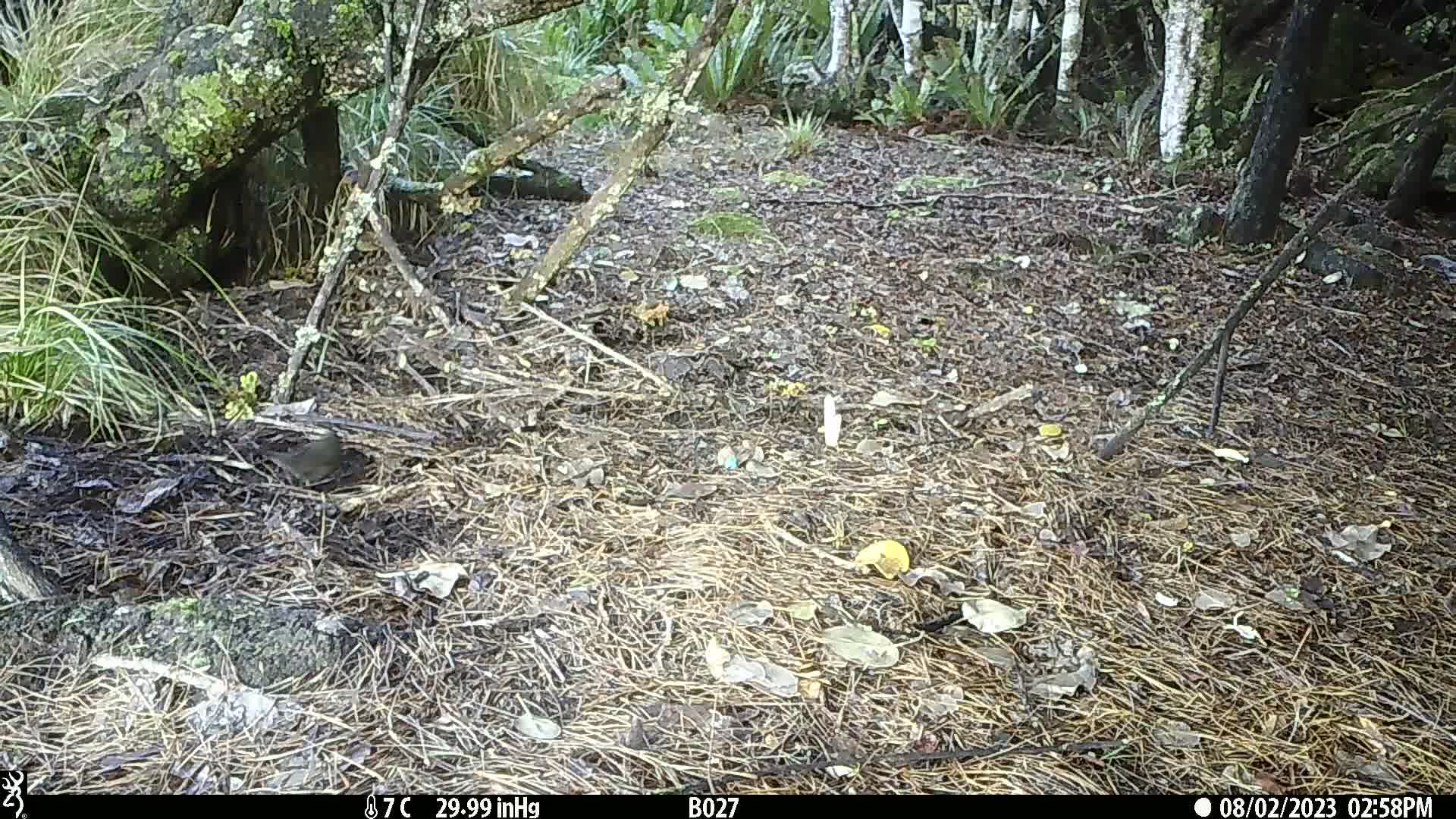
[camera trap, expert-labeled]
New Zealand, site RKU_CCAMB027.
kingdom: Animalia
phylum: Chordata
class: Aves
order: Passeriformes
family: Turdidae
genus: Turdus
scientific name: Turdus merula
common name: eurasian blackbird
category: blackbird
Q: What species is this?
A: Blackbird (eurasian blackbird) (Turdus merula).